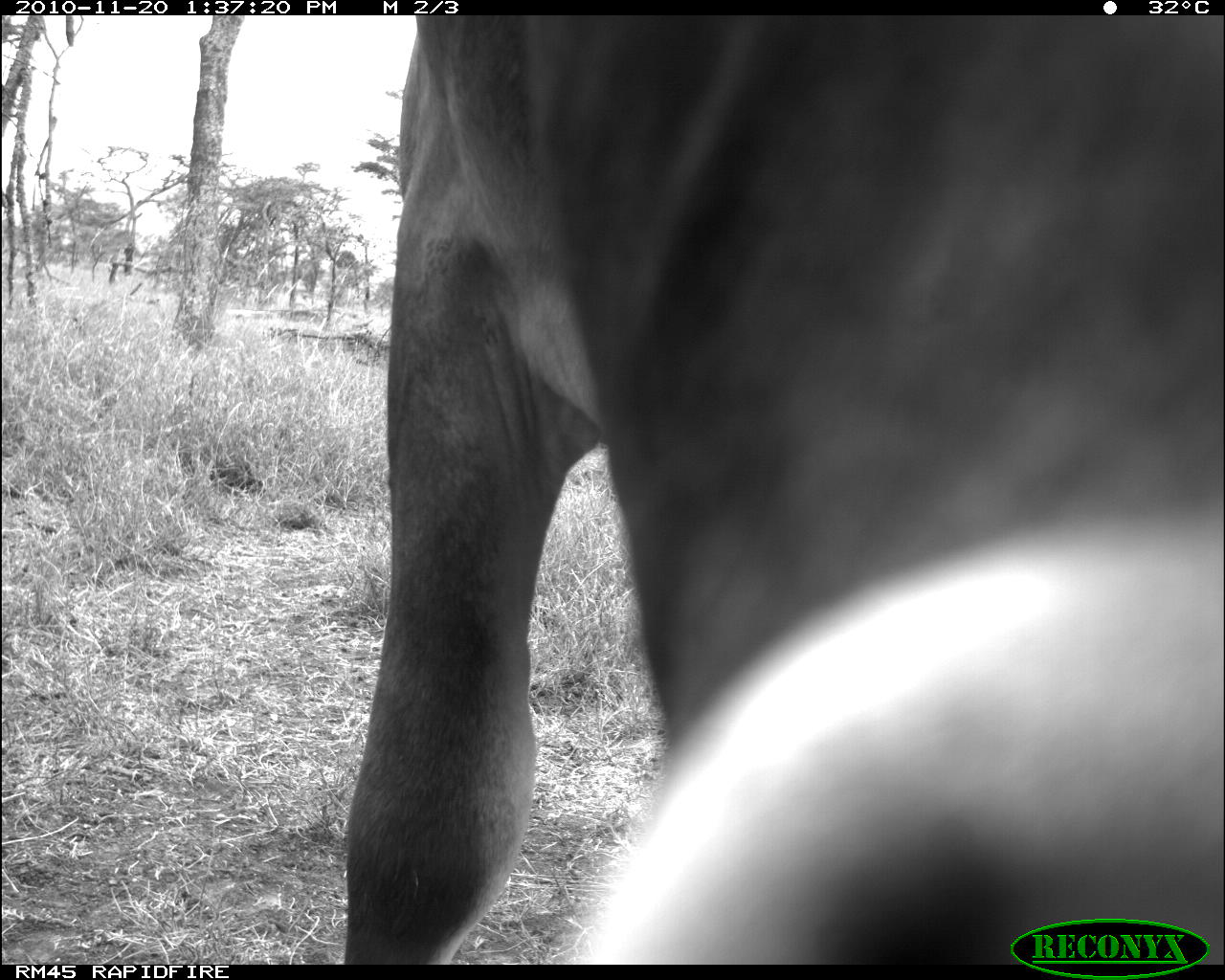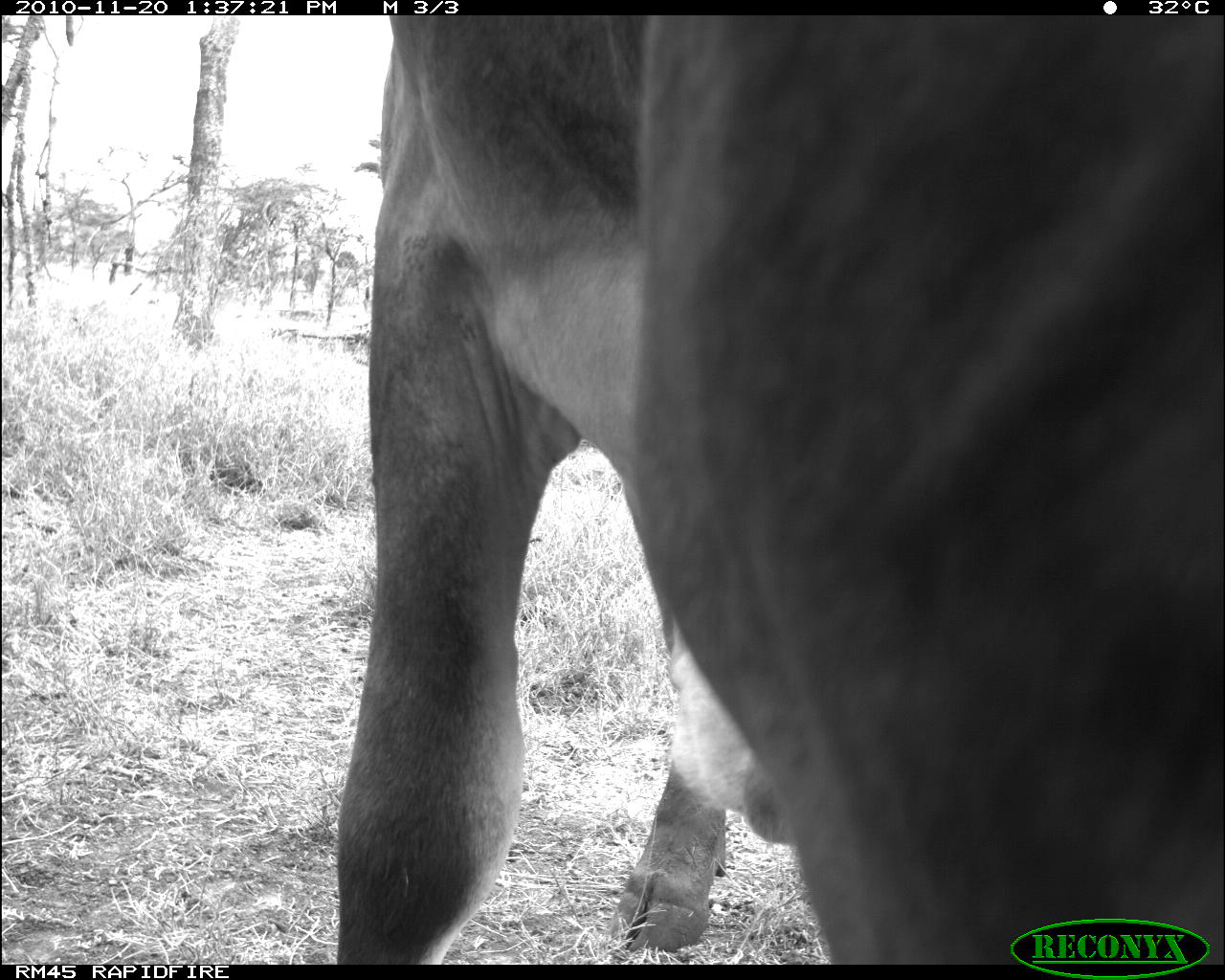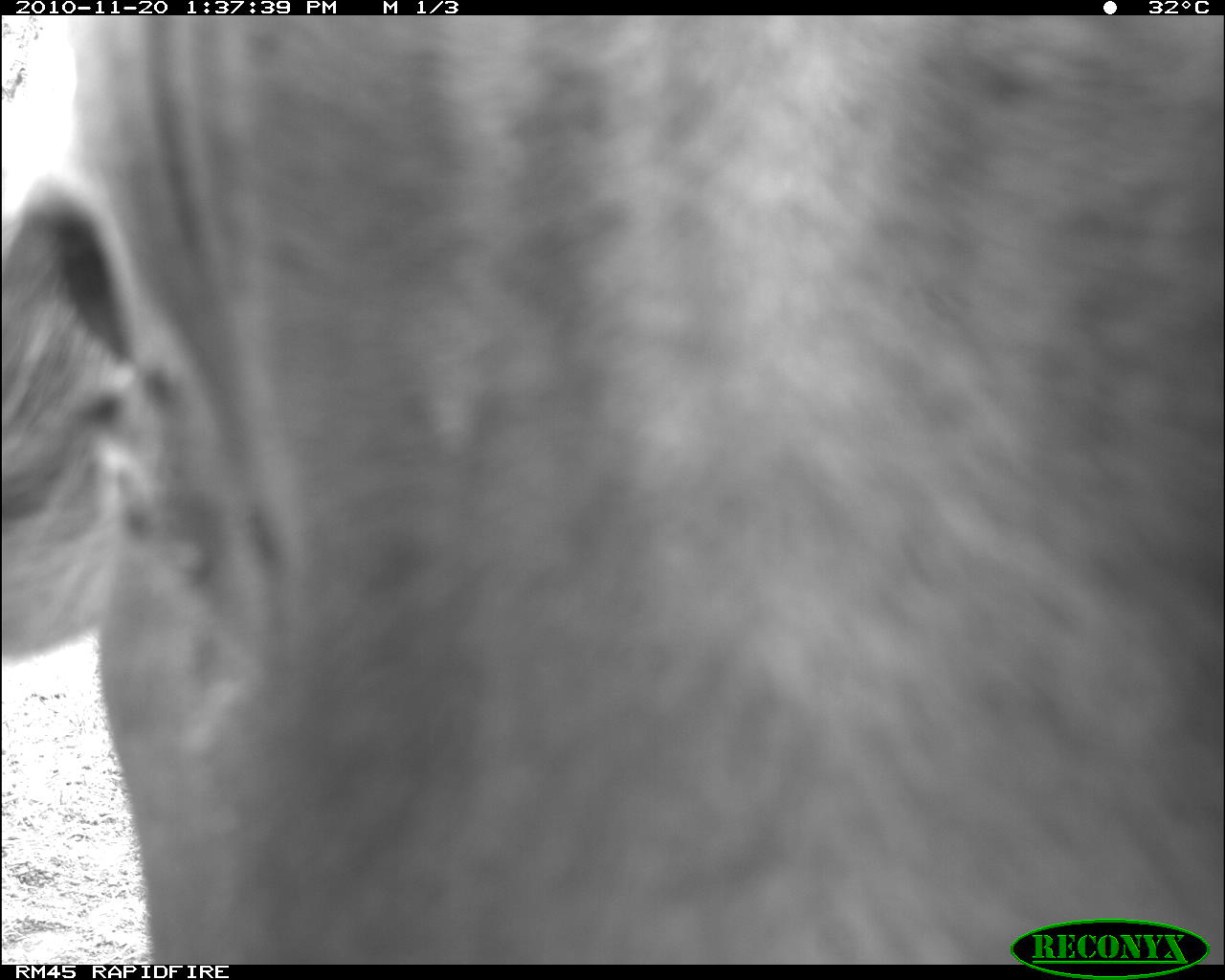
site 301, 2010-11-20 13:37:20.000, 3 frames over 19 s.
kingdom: Animalia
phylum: Chordata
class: Mammalia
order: Artiodactyla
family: Bovidae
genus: Bos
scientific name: Bos taurus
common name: domestic cattle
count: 1